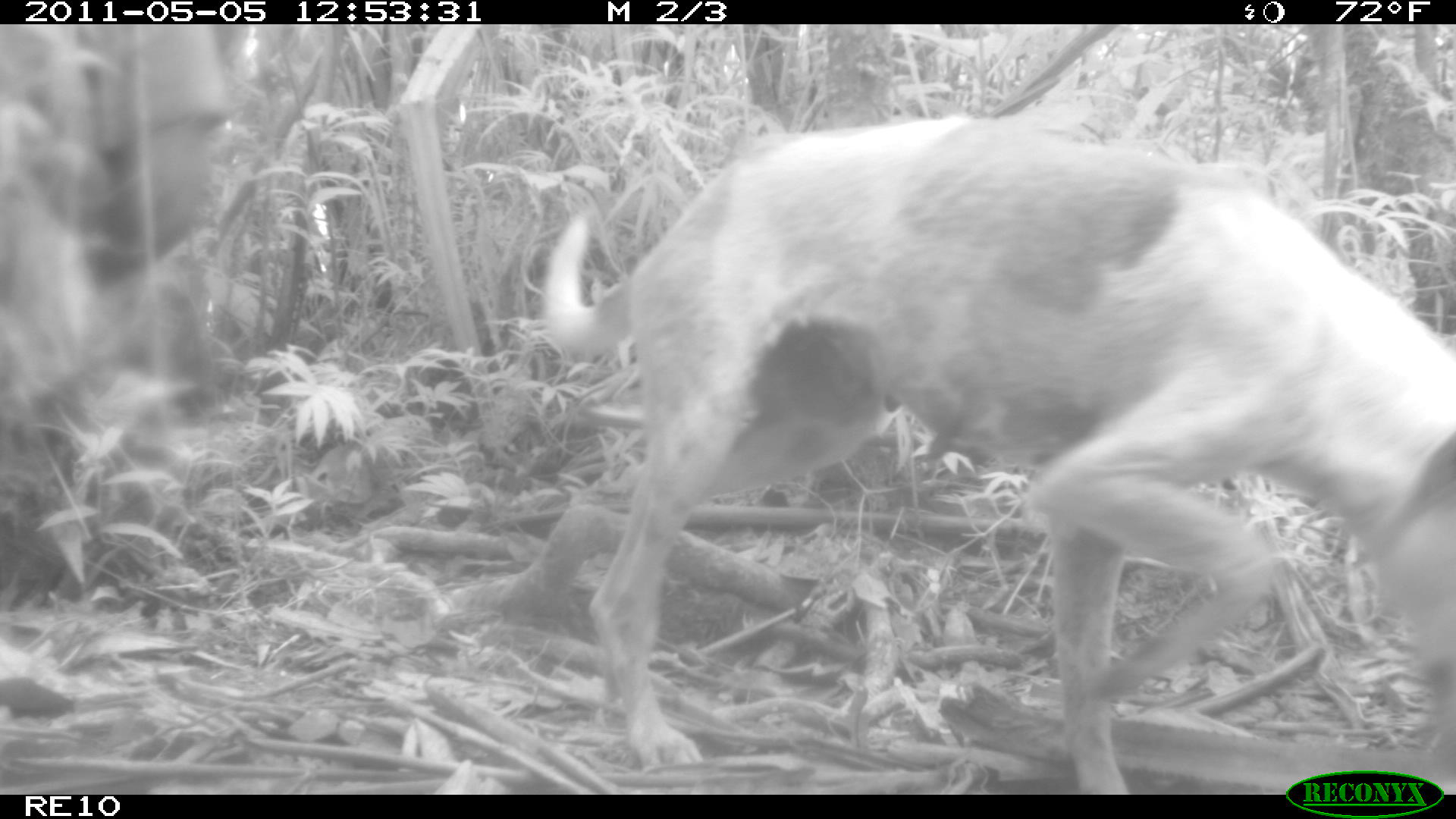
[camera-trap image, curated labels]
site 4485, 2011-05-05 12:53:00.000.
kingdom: Animalia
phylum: Chordata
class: Mammalia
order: Carnivora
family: Canidae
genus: Canis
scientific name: Canis familiaris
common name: domestic dog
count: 1